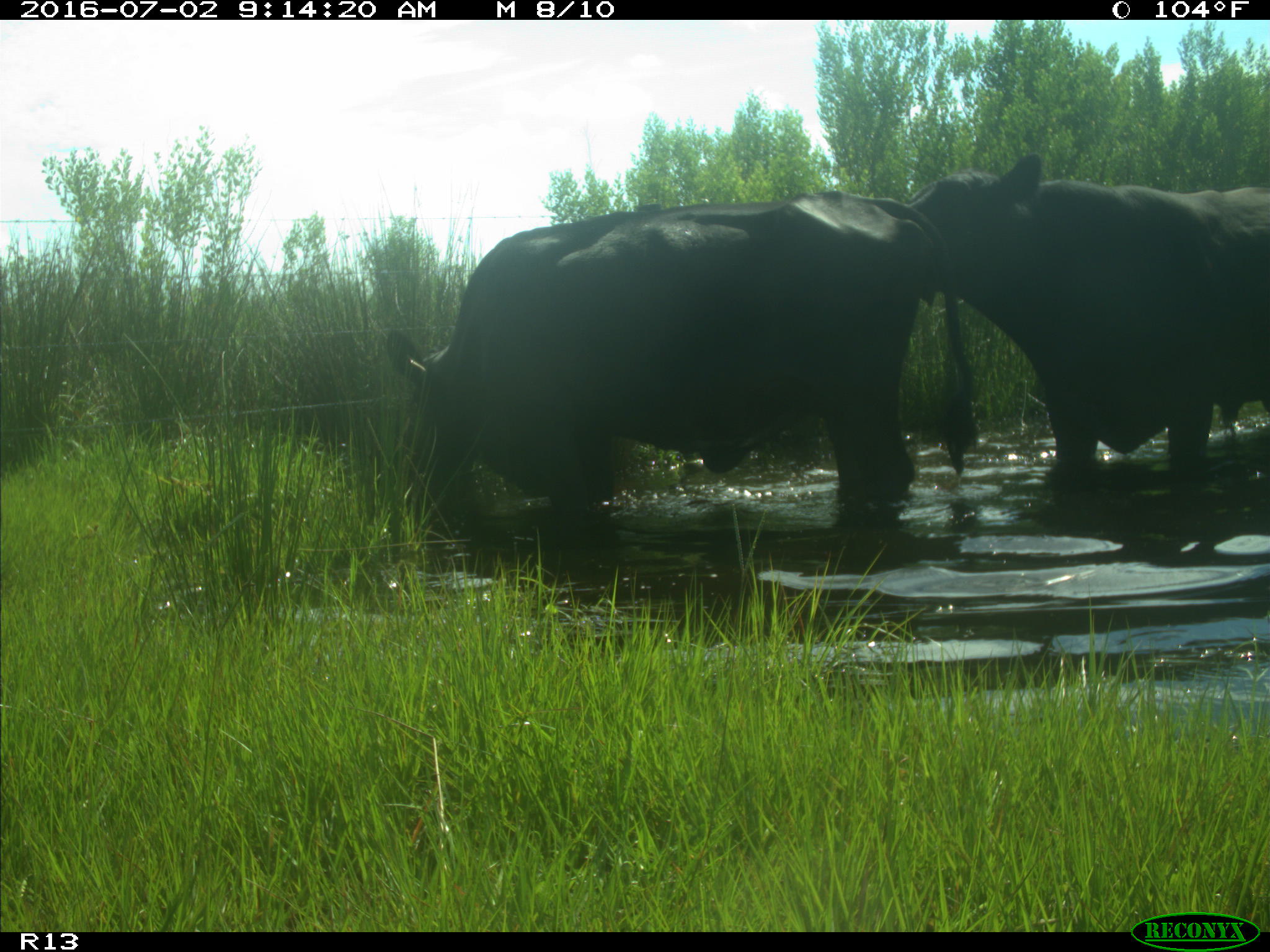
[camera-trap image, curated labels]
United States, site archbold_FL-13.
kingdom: Animalia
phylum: Chordata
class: Mammalia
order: Artiodactyla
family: Bovidae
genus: Bos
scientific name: Bos taurus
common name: domestic cow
Bos taurus (domestic cow).